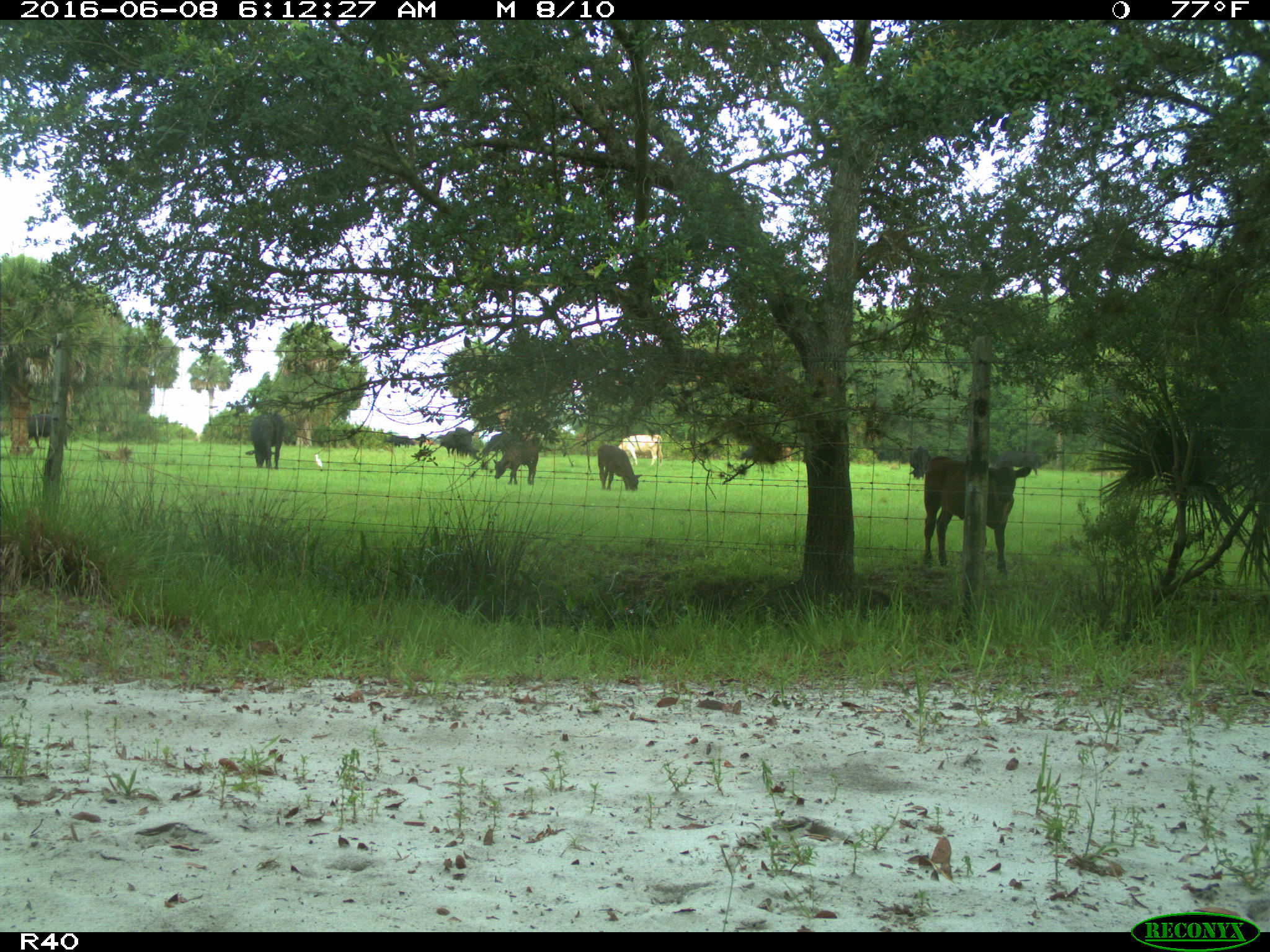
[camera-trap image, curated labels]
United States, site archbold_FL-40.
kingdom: Animalia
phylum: Chordata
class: Mammalia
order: Artiodactyla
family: Bovidae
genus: Bos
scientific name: Bos taurus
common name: domestic cow